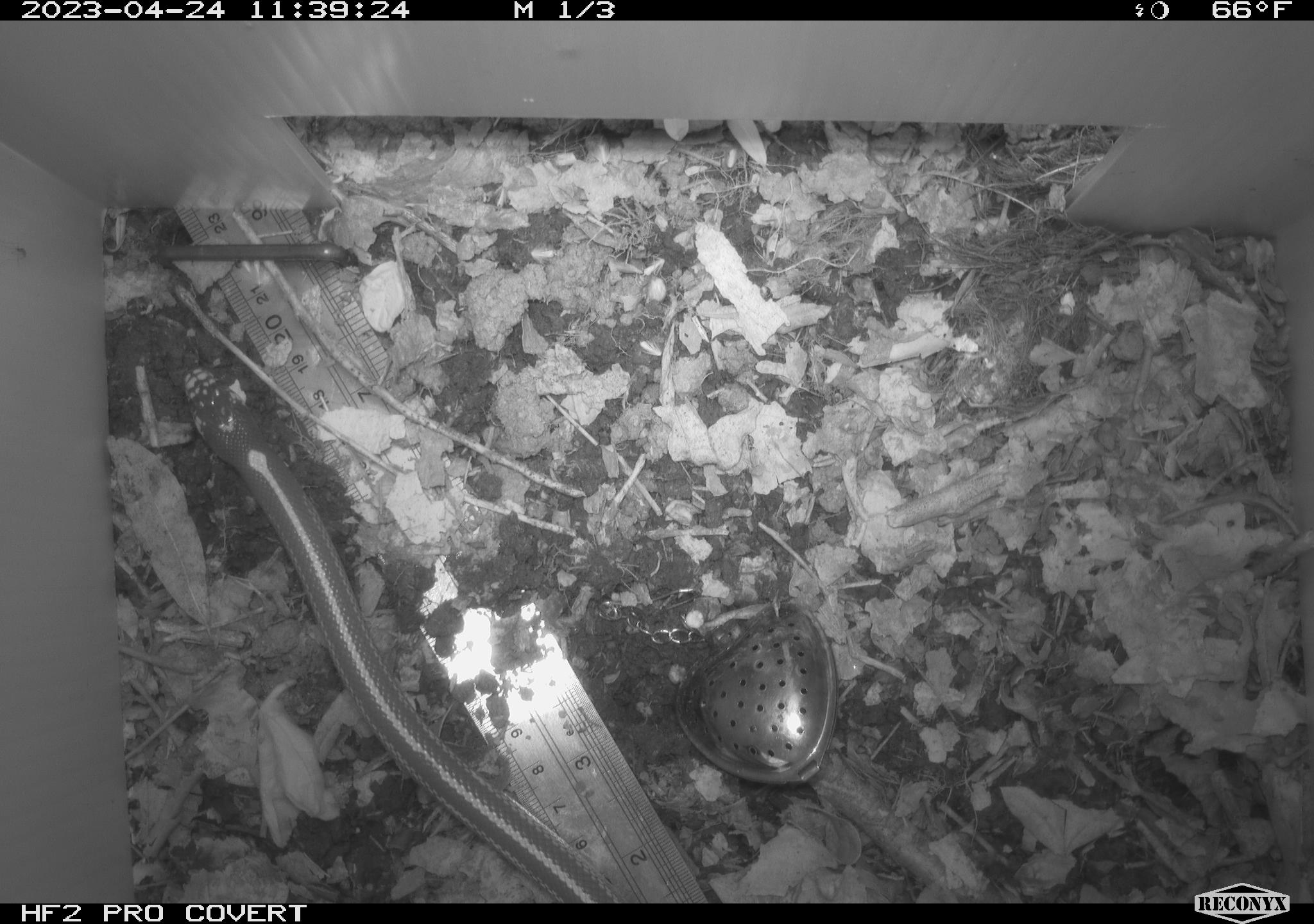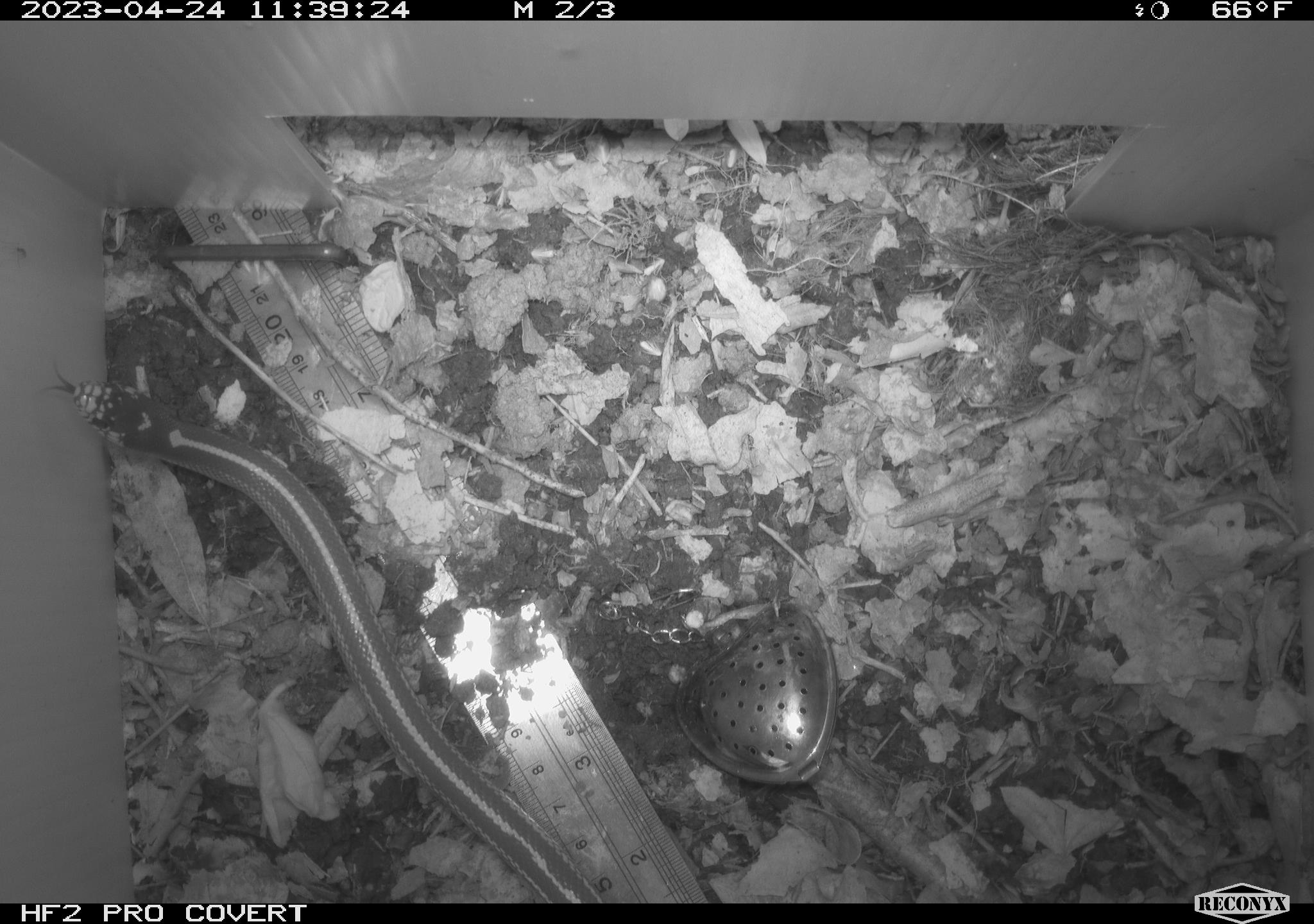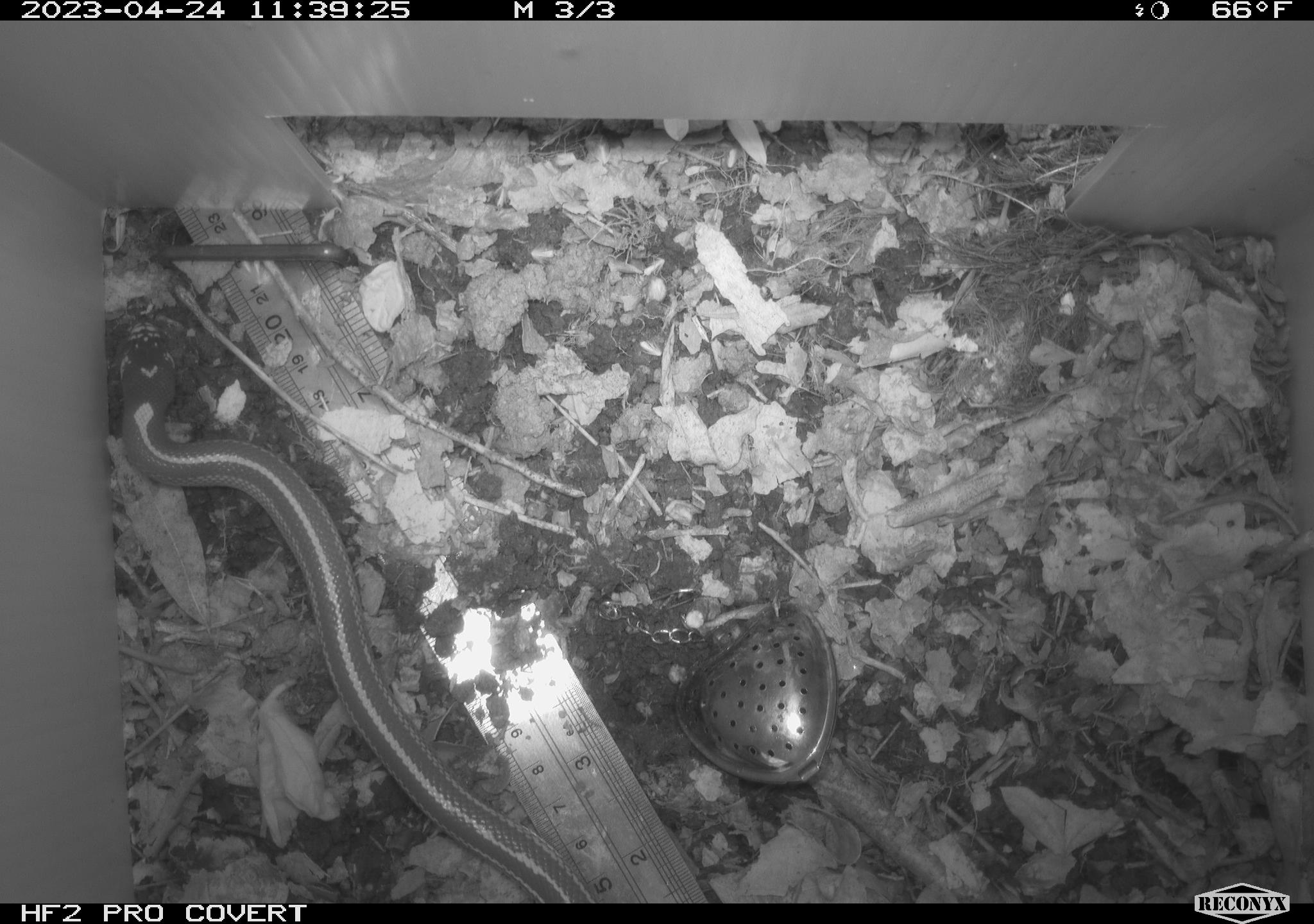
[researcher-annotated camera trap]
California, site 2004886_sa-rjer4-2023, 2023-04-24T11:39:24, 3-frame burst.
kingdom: Animalia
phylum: Chordata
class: Reptilia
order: Squamata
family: Colubridae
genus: Lampropeltis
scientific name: Lampropeltis californiae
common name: california kingsnake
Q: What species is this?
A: California kingsnake (Lampropeltis californiae).